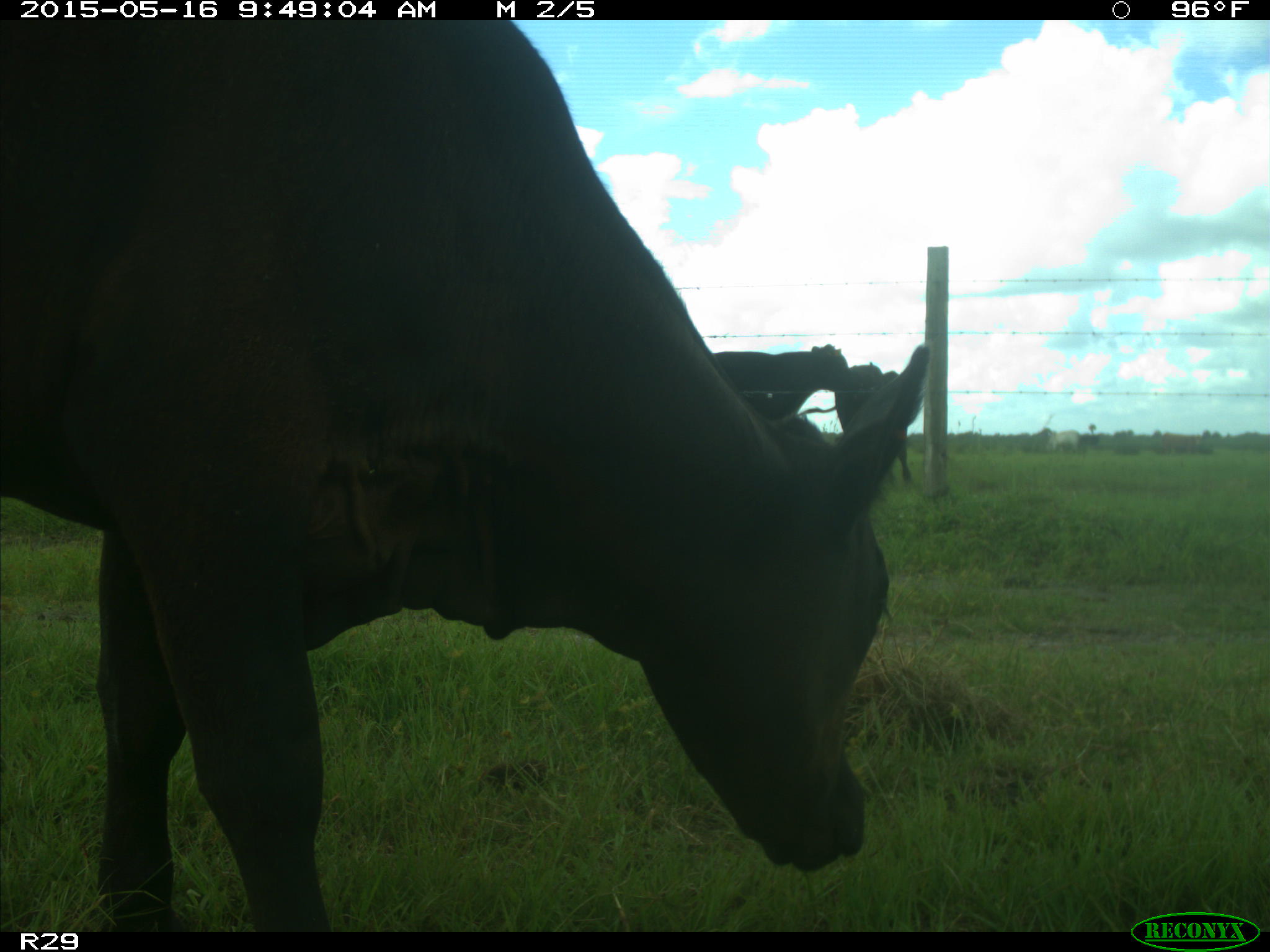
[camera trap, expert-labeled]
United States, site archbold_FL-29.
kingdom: Animalia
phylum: Chordata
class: Mammalia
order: Artiodactyla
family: Bovidae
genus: Bos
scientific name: Bos taurus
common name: domestic cow